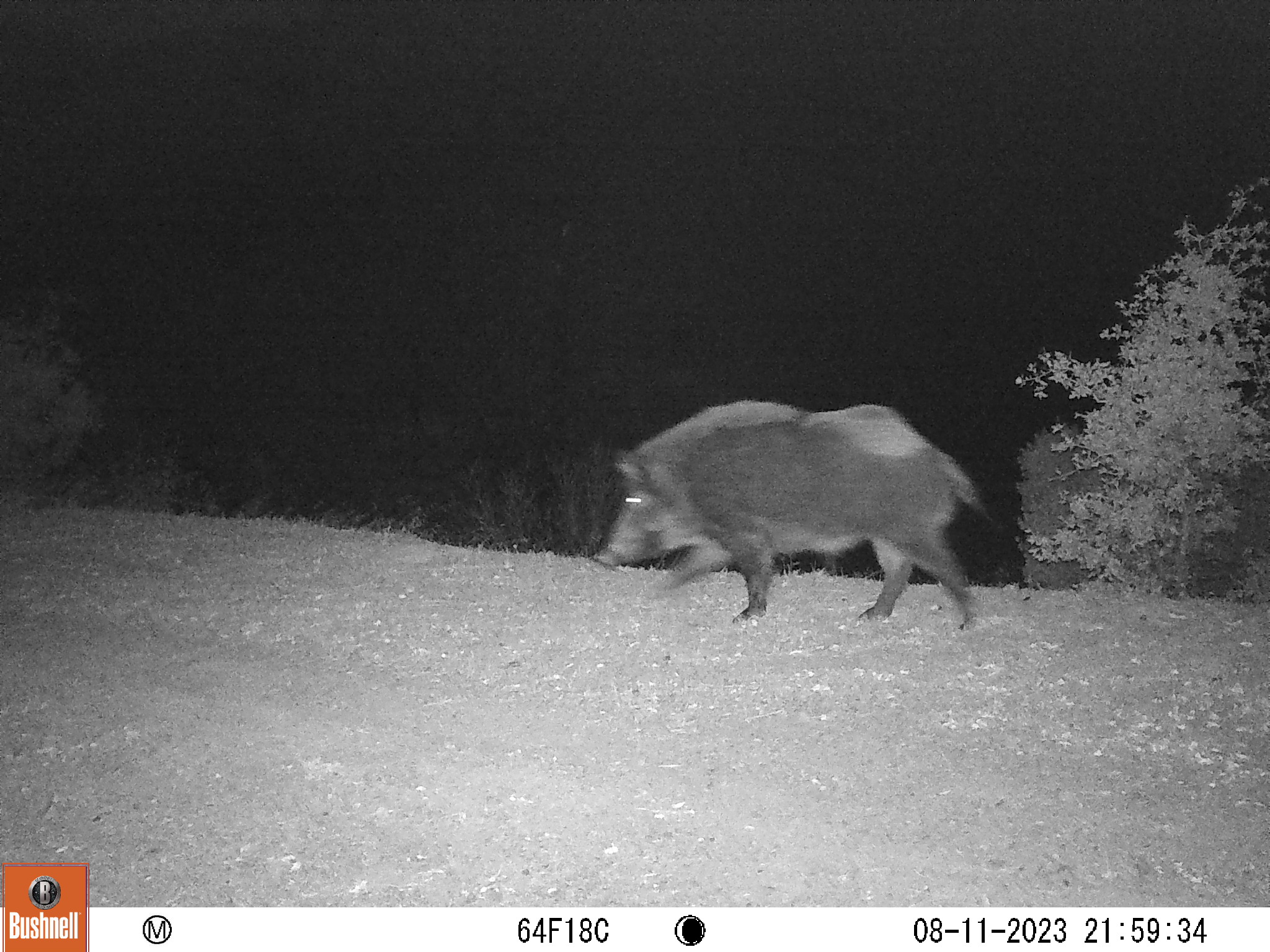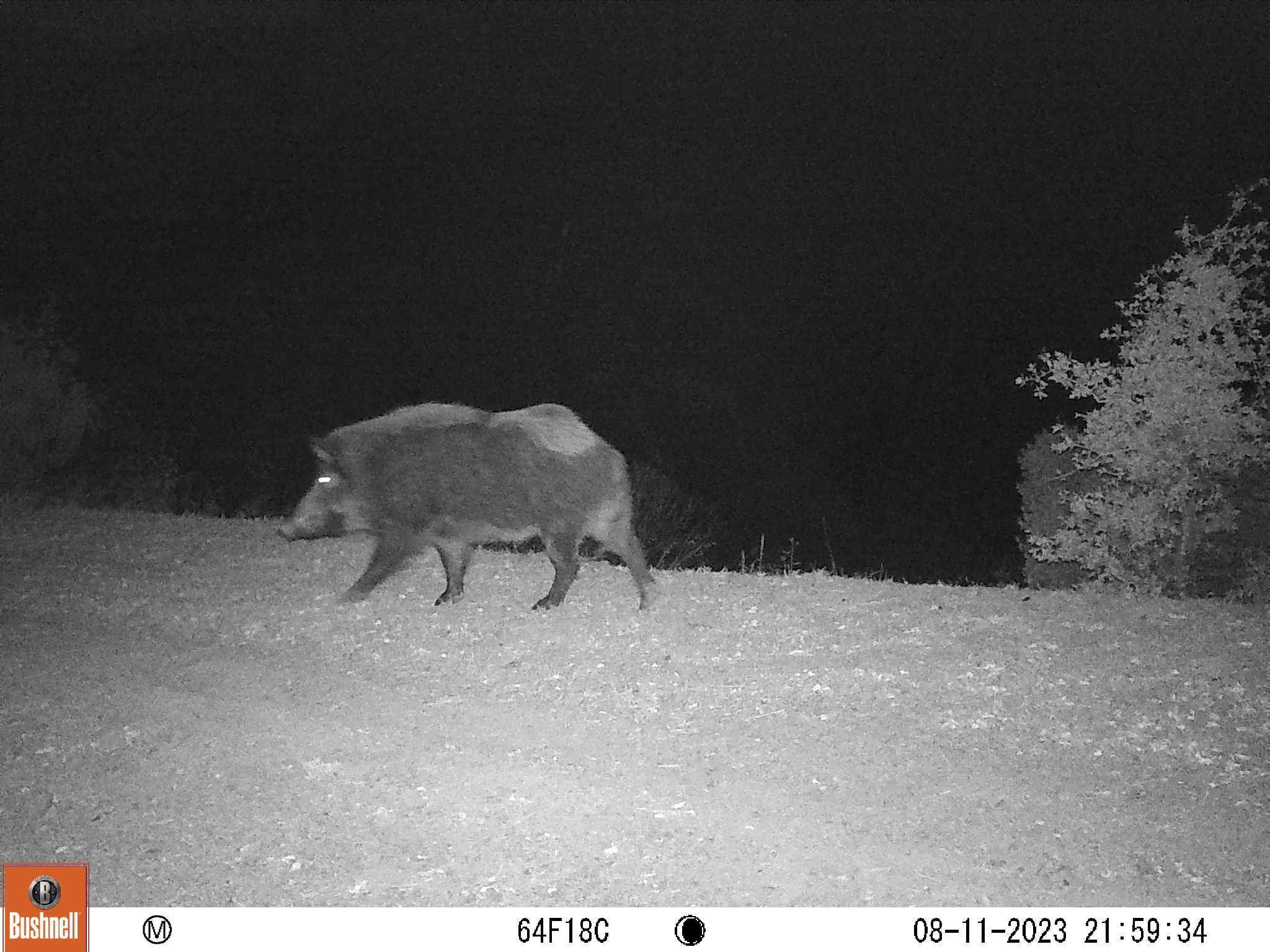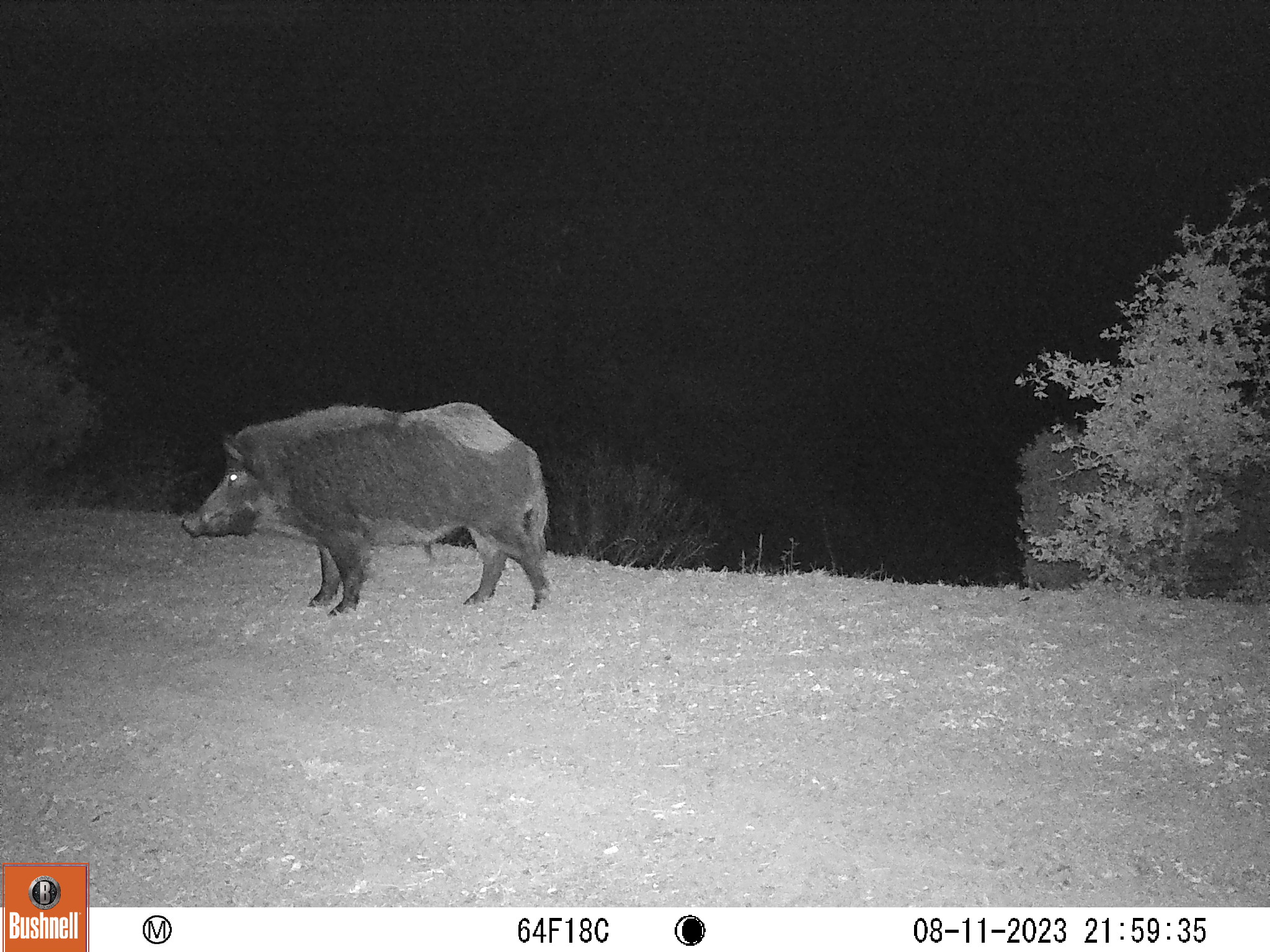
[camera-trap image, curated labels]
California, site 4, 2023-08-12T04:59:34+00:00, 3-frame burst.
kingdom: Animalia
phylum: Chordata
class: Mammalia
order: Artiodactyla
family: Suidae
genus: Sus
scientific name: Sus scrofa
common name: wild boar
Wild boar (Sus scrofa).